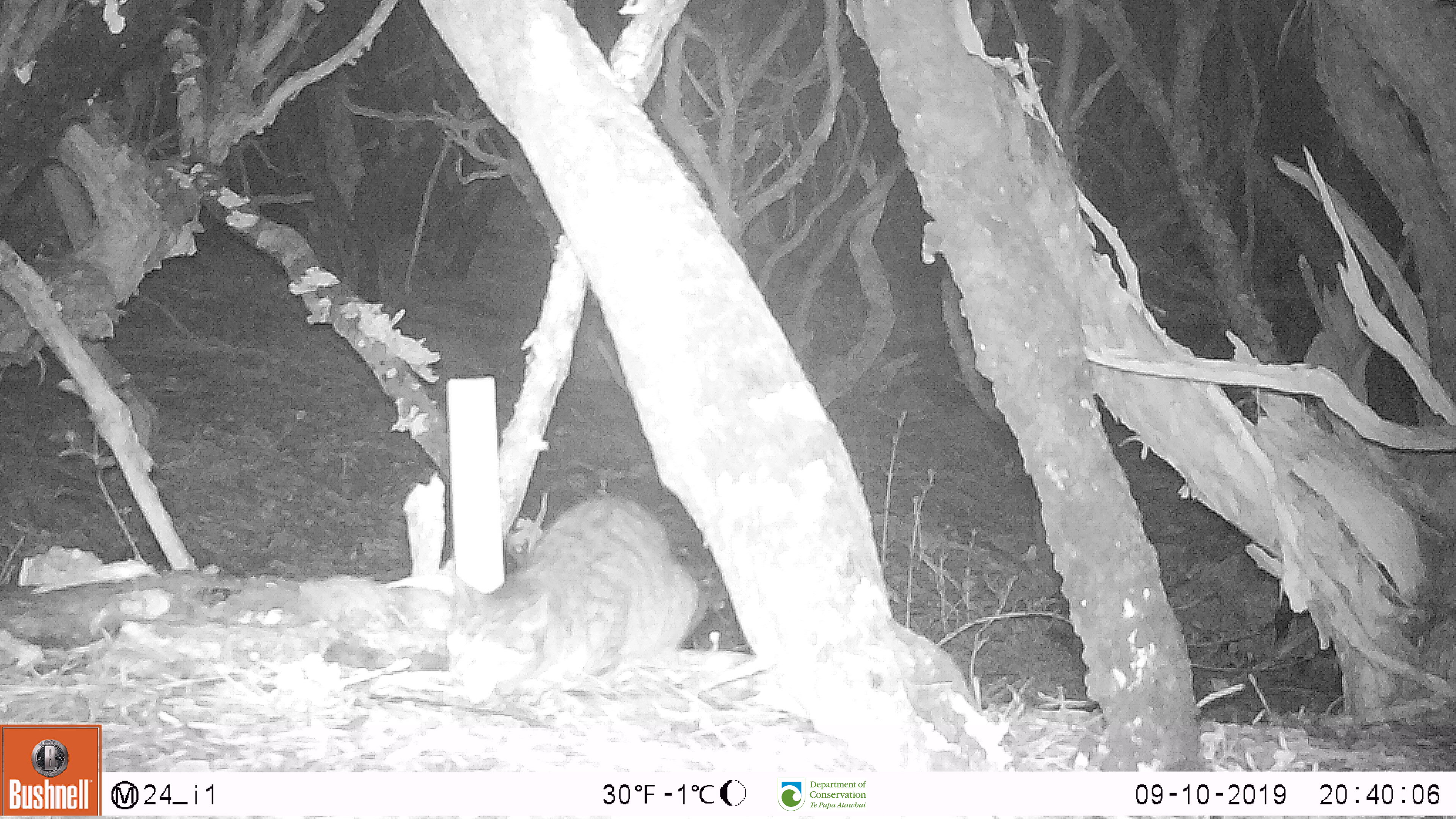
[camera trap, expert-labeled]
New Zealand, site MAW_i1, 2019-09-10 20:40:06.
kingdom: Animalia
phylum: Chordata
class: Mammalia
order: Carnivora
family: Felidae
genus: Felis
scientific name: Felis catus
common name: domestic cat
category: cat